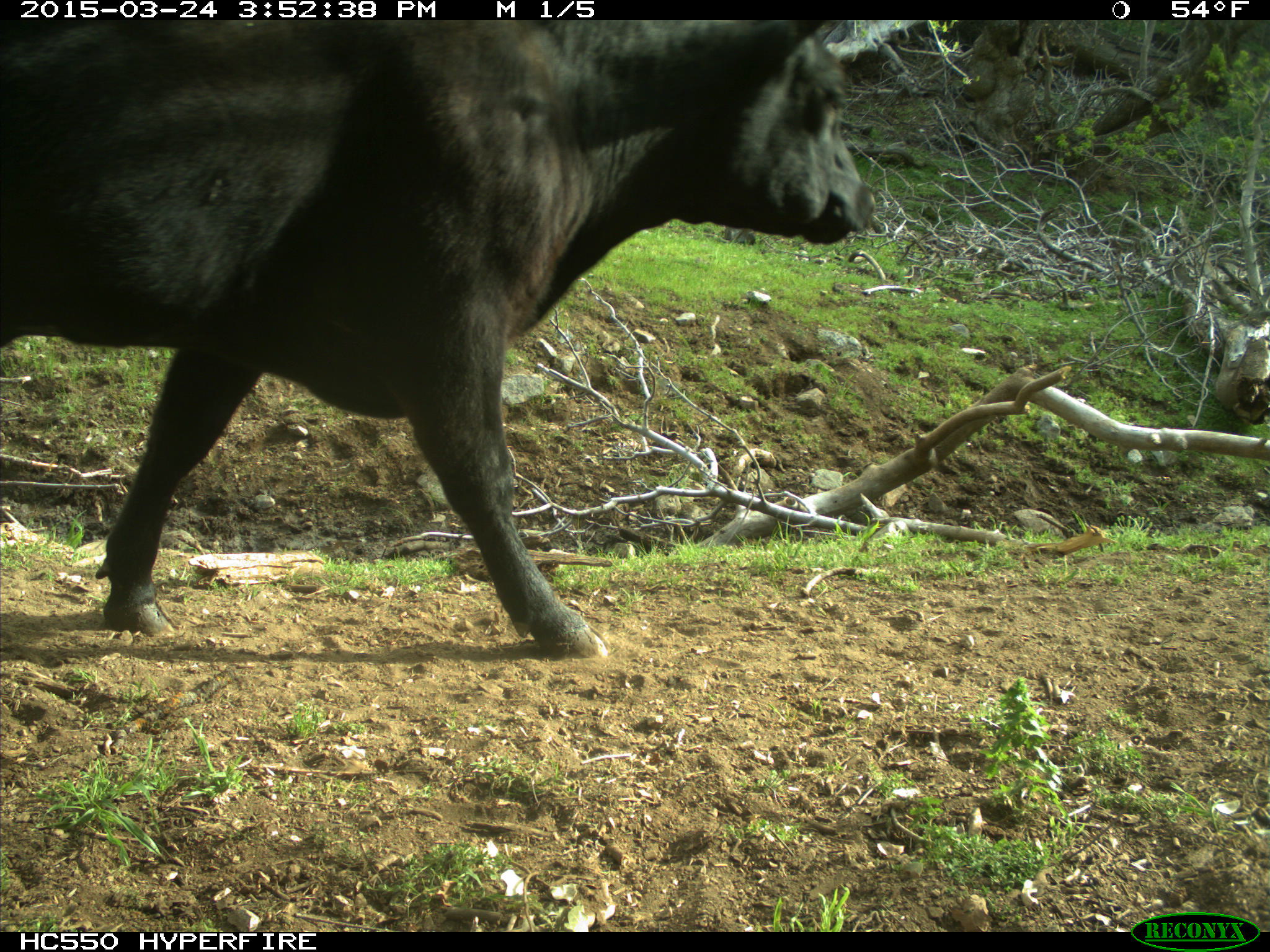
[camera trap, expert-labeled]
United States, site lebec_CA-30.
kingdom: Animalia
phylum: Chordata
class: Mammalia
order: Artiodactyla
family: Bovidae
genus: Bos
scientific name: Bos taurus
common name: domestic cow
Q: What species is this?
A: Bos taurus (domestic cow).